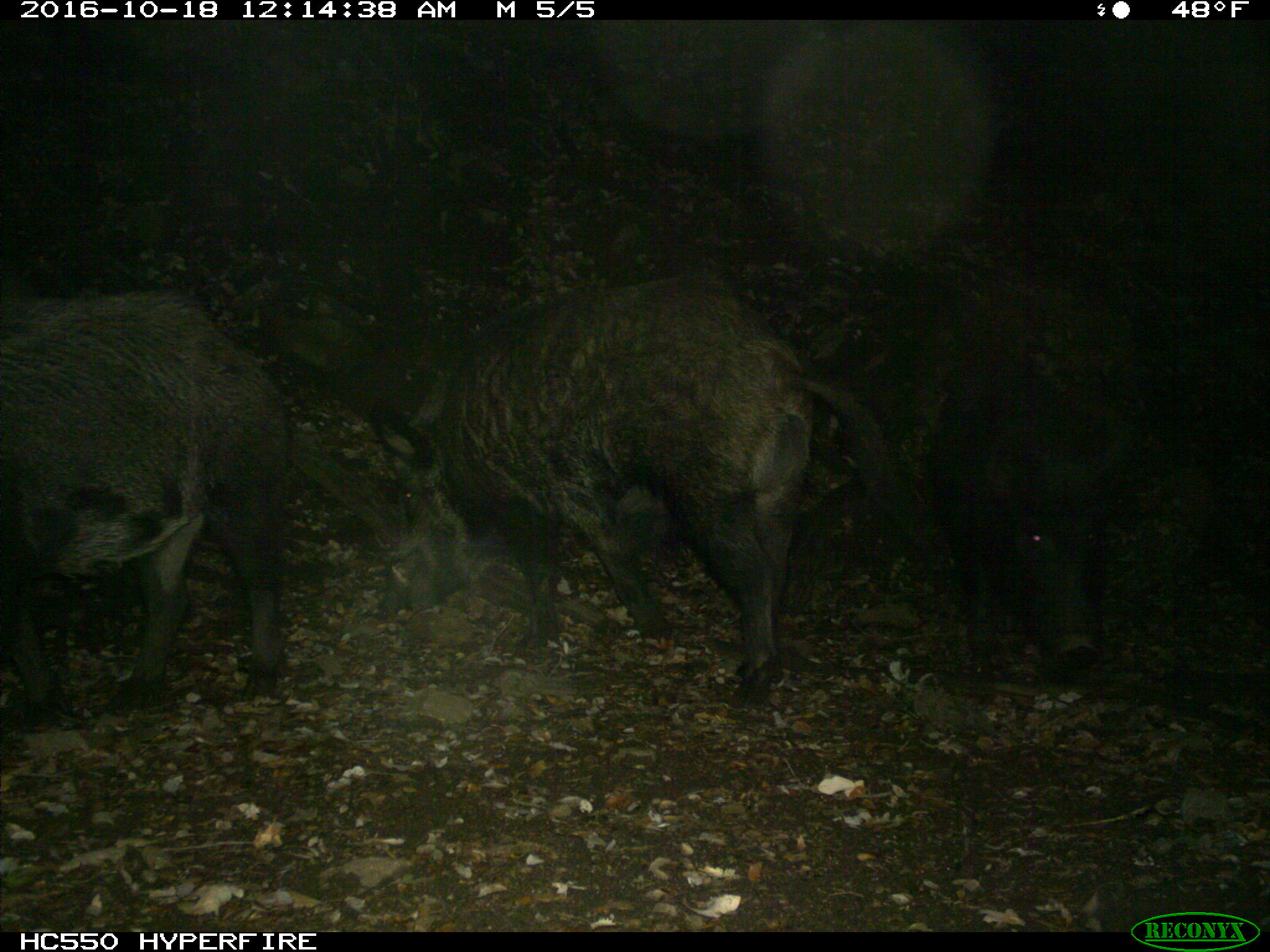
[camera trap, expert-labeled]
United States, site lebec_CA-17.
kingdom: Animalia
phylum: Chordata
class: Mammalia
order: Artiodactyla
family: Suidae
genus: Sus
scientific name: Sus scrofa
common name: wild boar